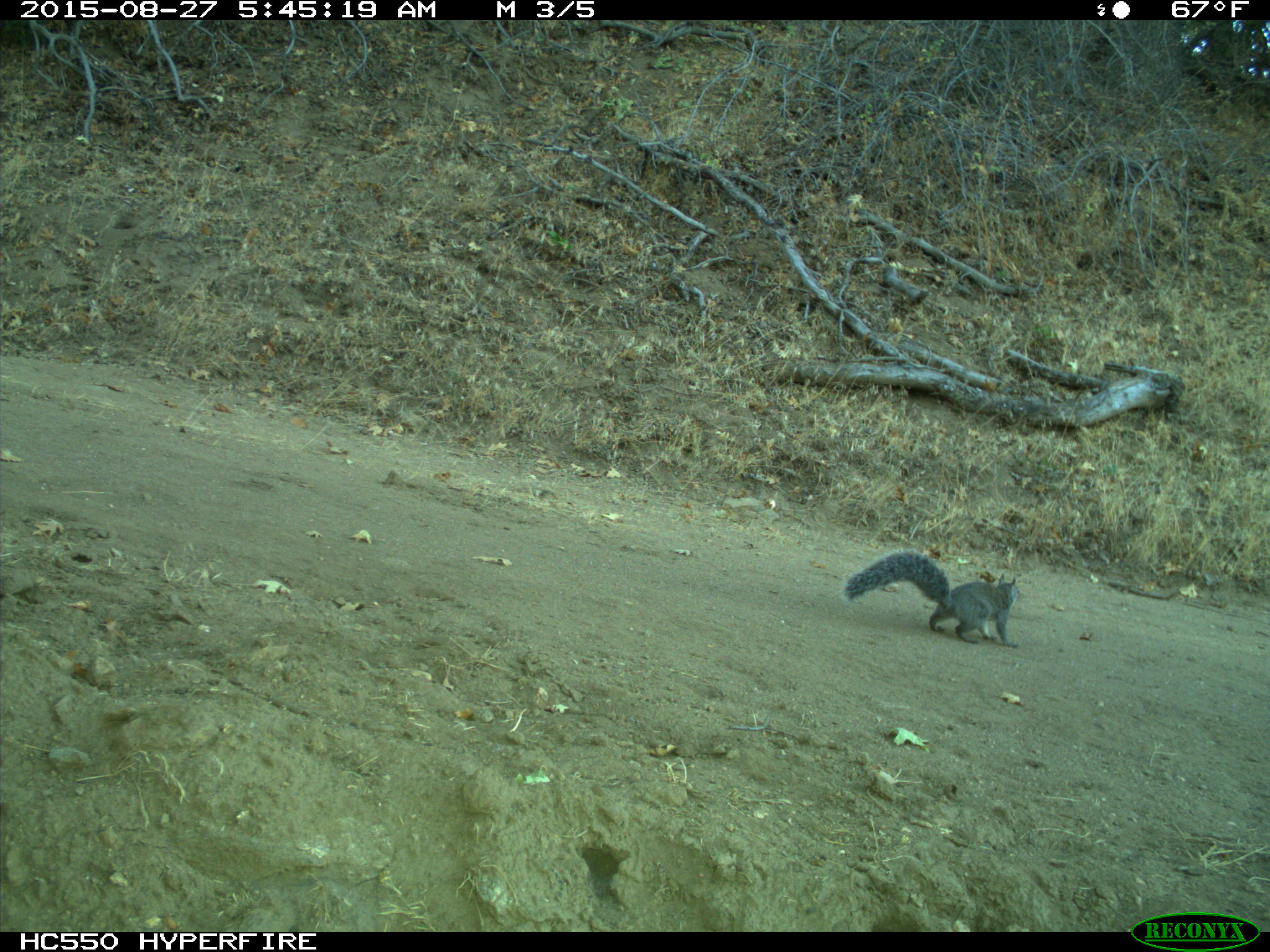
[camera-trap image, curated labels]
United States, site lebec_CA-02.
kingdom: Animalia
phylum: Chordata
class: Mammalia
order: Rodentia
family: Sciuridae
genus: Sciurus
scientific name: Sciurus carolinensis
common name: eastern gray squirrel